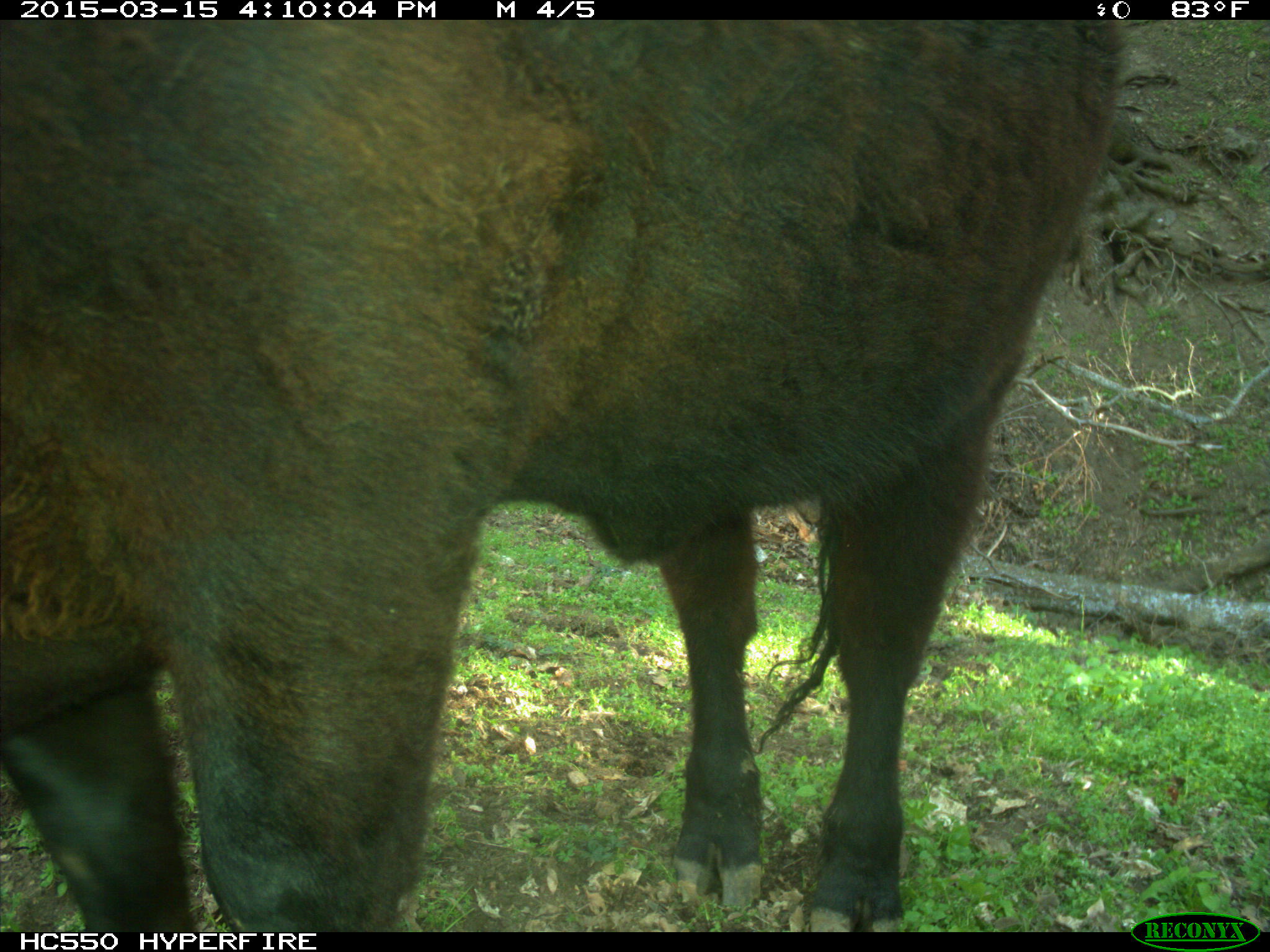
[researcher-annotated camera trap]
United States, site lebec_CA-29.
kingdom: Animalia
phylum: Chordata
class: Mammalia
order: Artiodactyla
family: Bovidae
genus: Bos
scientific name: Bos taurus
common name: domestic cow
Bos taurus (domestic cow).